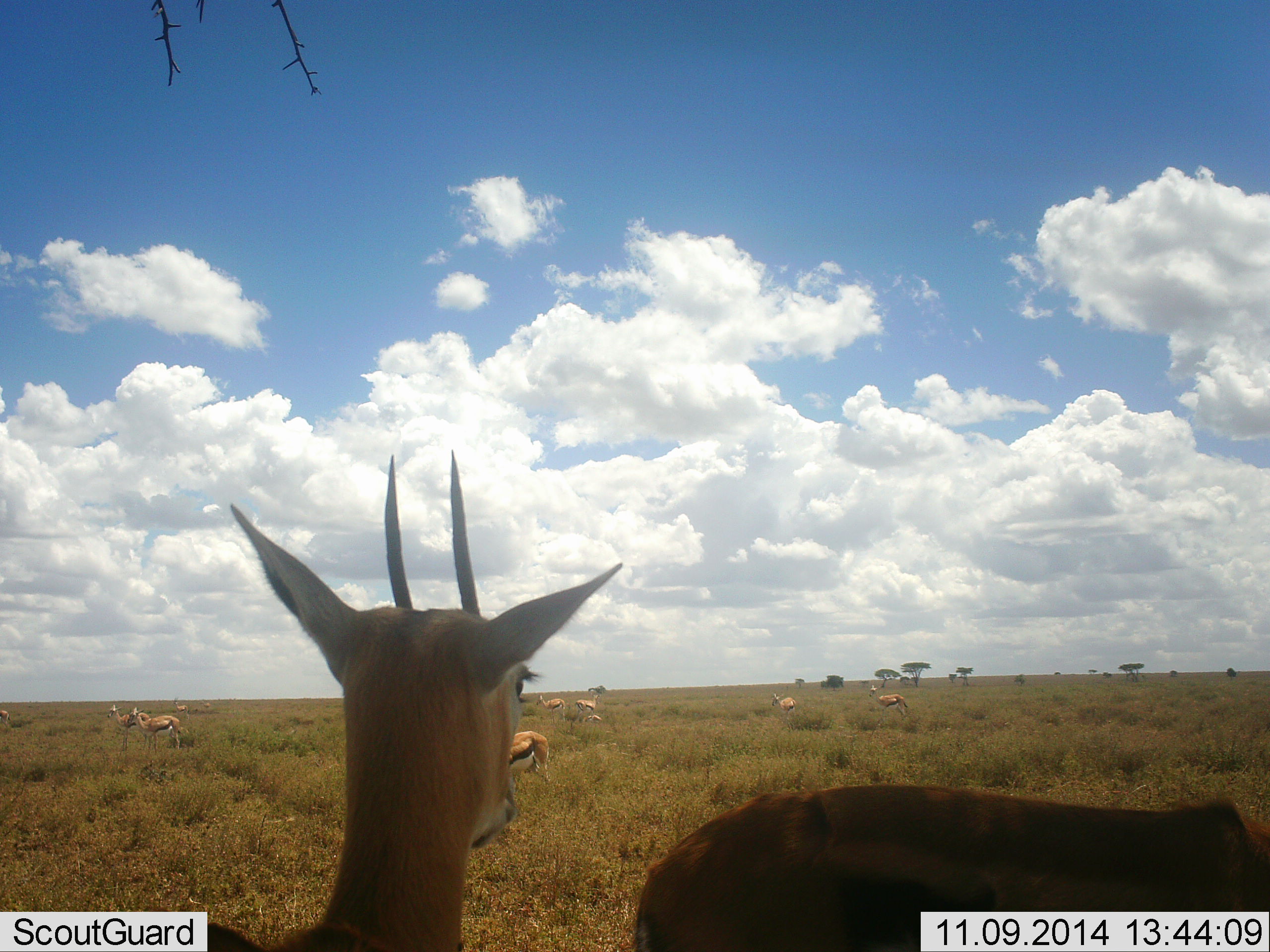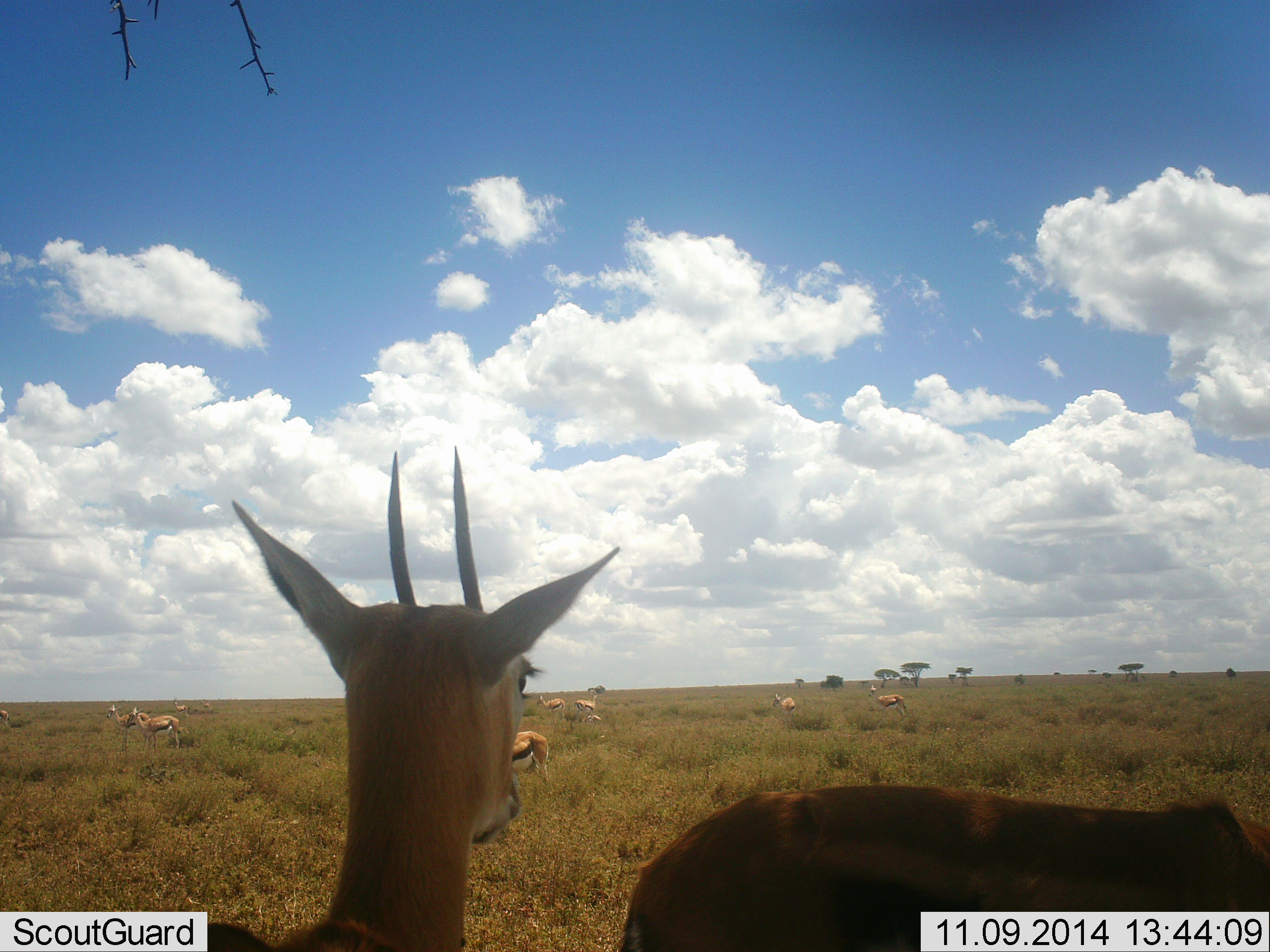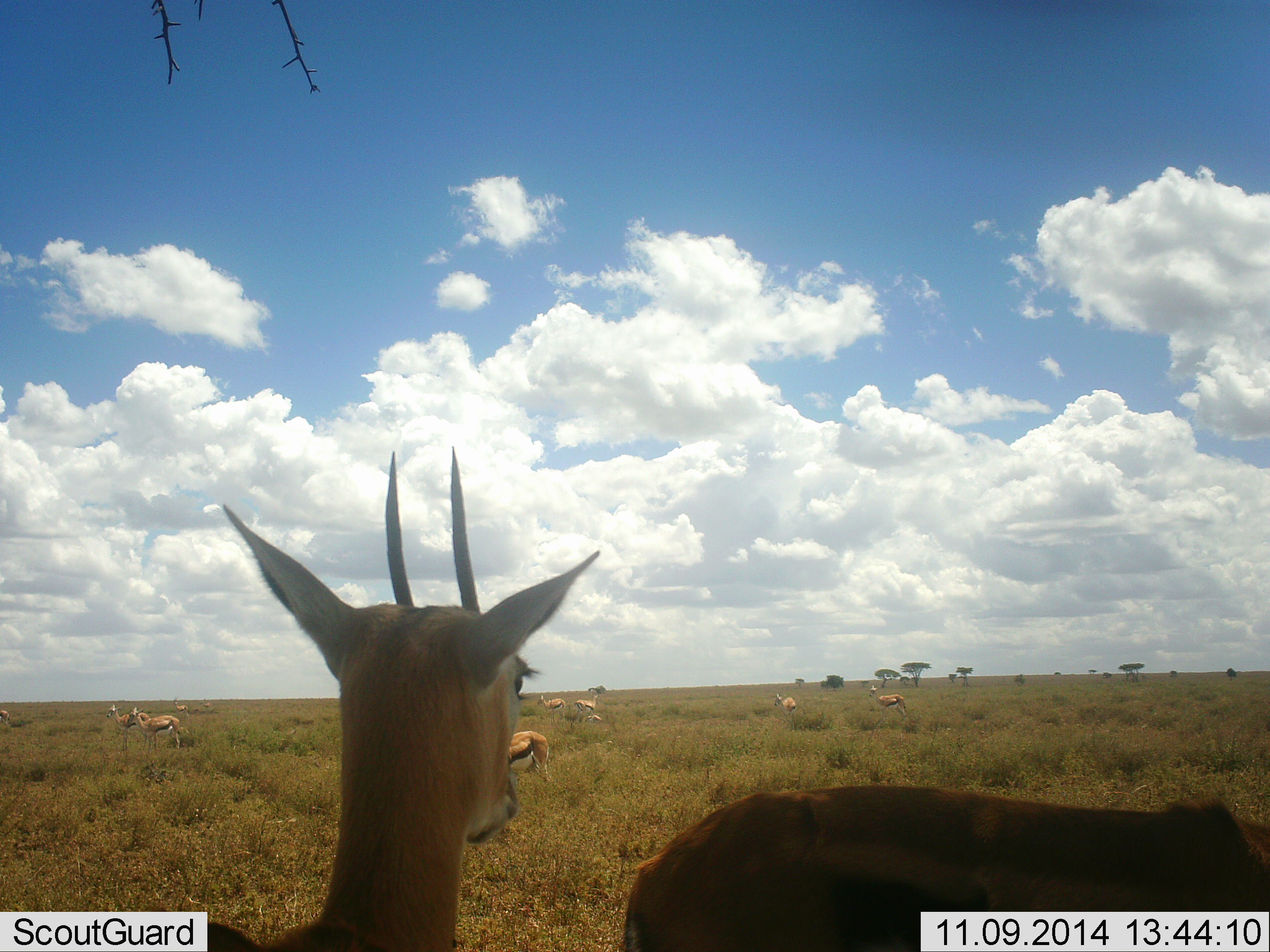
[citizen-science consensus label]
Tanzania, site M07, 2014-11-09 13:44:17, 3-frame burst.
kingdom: Animalia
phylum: Chordata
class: Mammalia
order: Artiodactyla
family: Bovidae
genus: Eudorcas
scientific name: Eudorcas thomsonii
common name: thomson's gazelle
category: gazellethomsons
Gazellethomsons (thomson's gazelle) (Eudorcas thomsonii), count 11-50. Behavior (volunteer vote fractions): standing 90%, resting 10%, moving 0%, interacting 10%. Young present (vote fraction): 10%. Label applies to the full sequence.